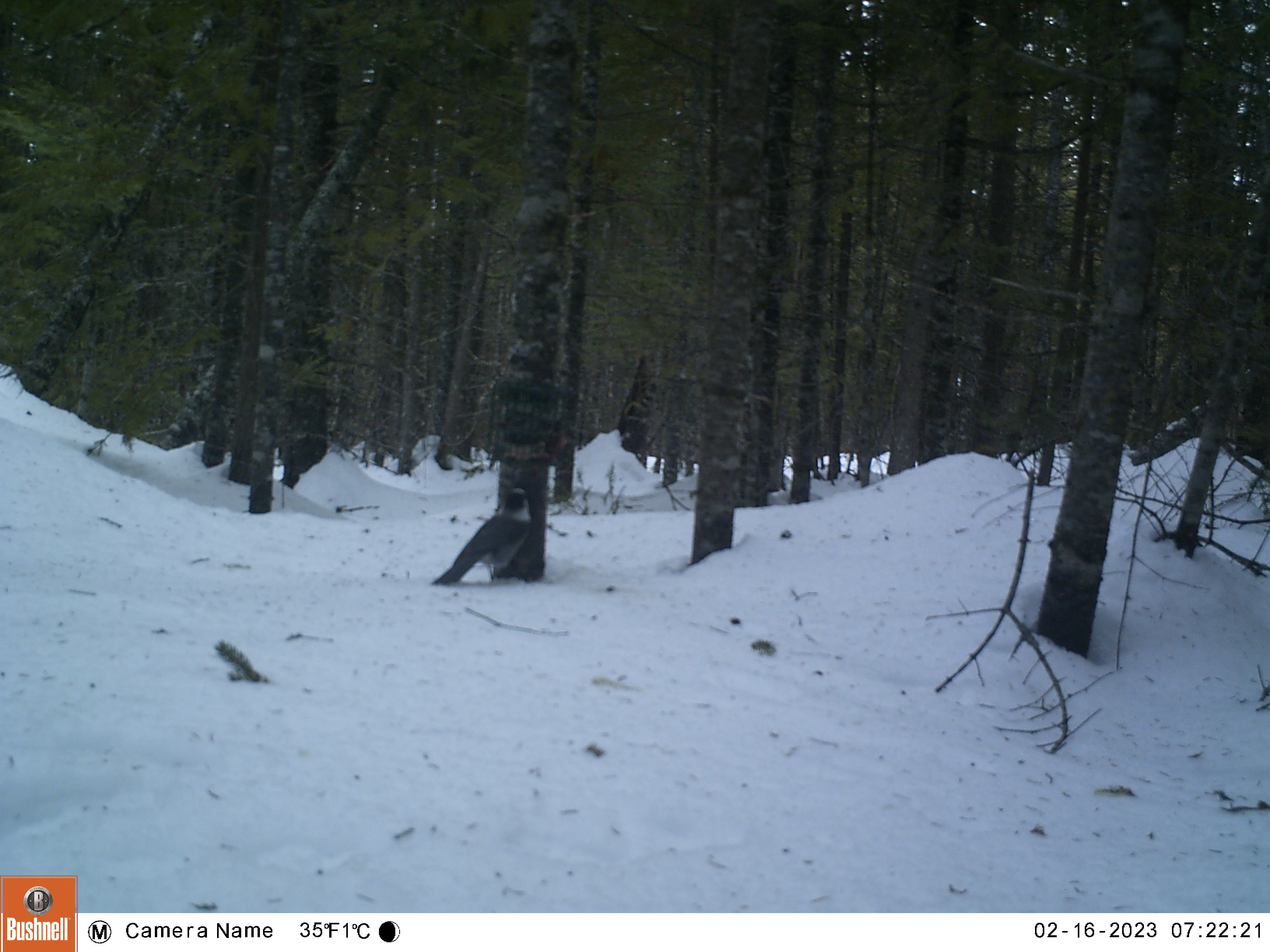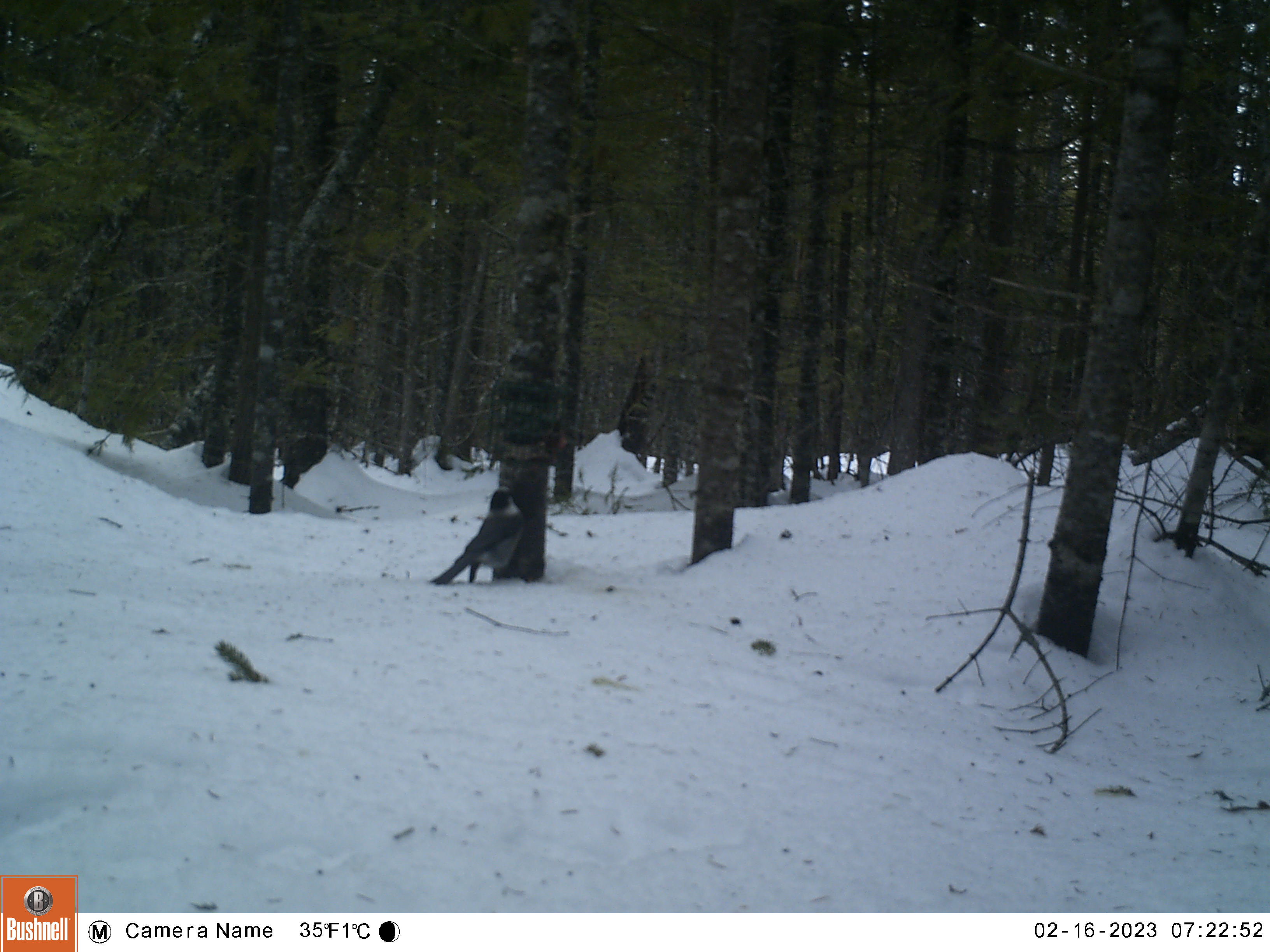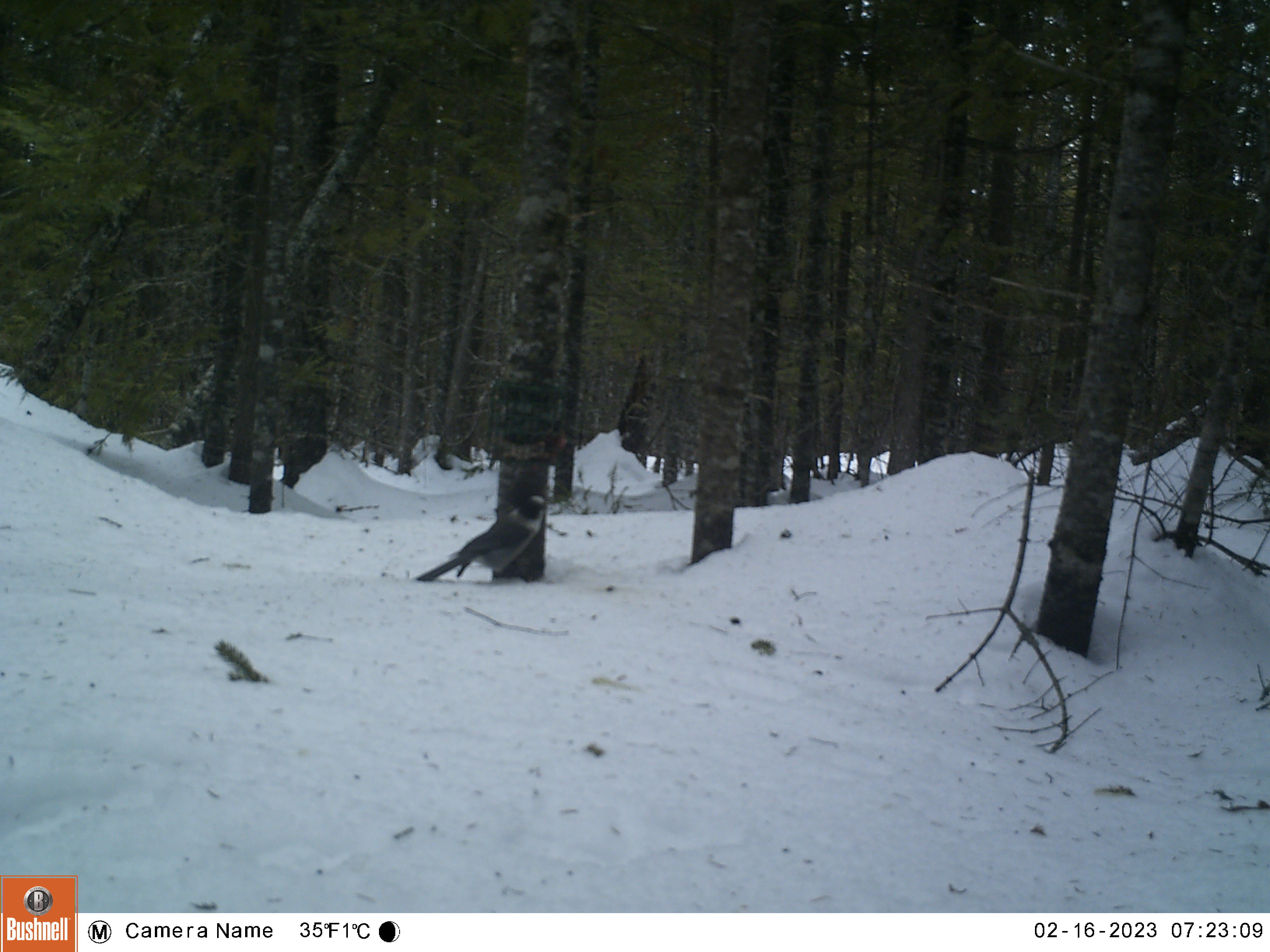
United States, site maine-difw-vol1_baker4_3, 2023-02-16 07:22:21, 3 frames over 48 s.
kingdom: Animalia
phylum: Chordata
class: Aves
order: Passeriformes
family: Corvidae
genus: Perisoreus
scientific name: Perisoreus canadensis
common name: canada jay